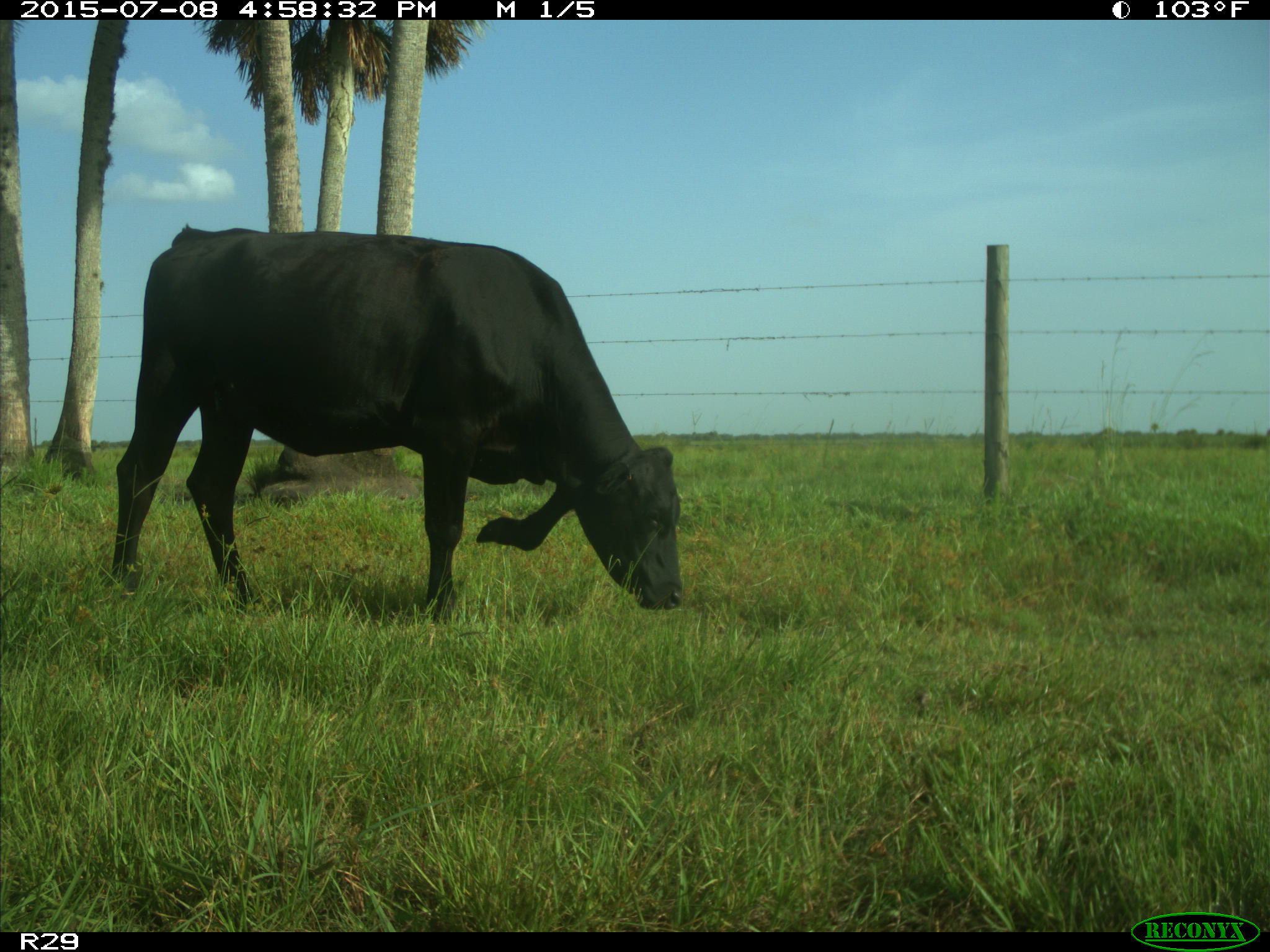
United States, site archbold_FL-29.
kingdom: Animalia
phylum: Chordata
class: Mammalia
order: Artiodactyla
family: Bovidae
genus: Bos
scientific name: Bos taurus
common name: domestic cow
Bos taurus (domestic cow).